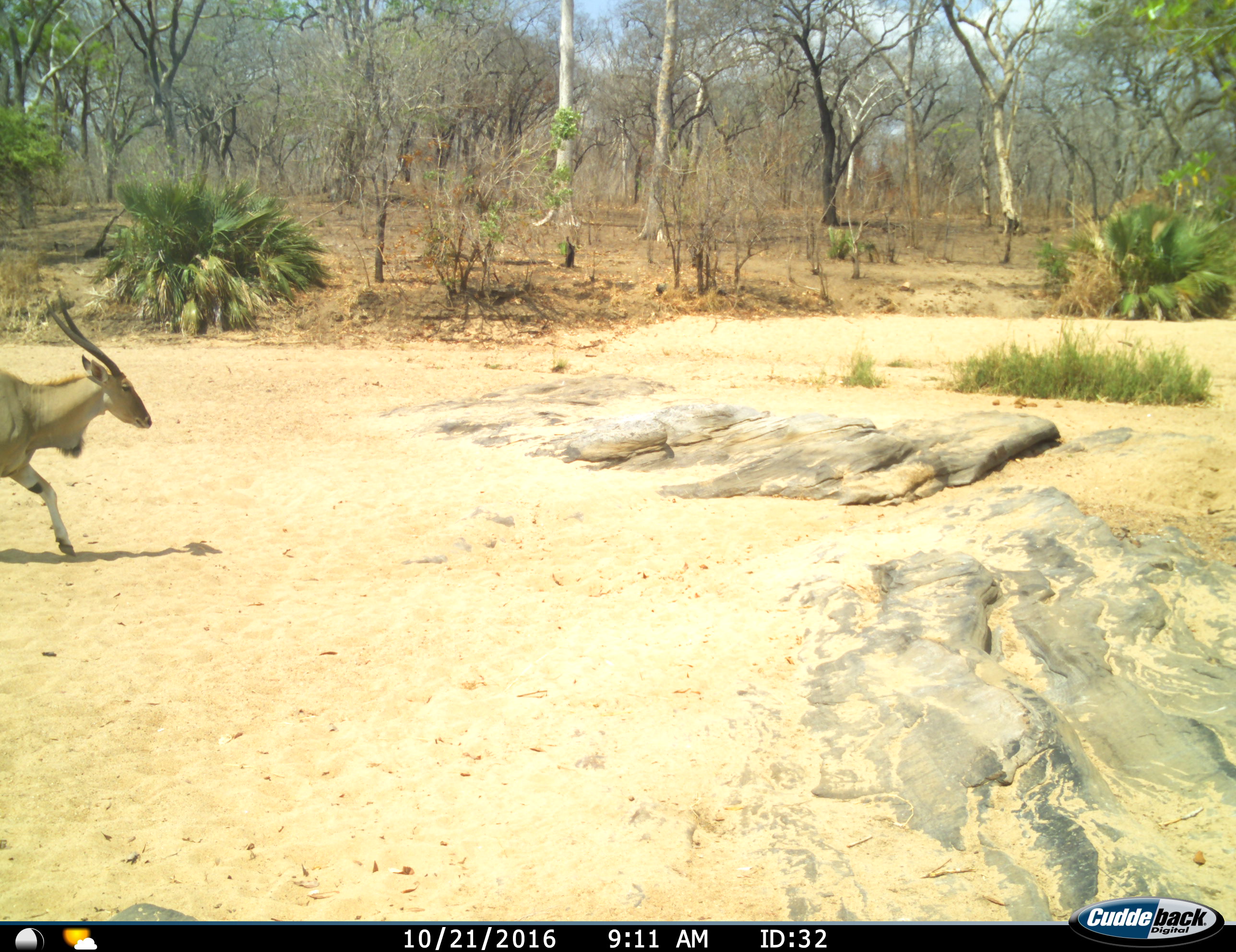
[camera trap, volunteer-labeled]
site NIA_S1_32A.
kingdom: Animalia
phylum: Chordata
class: Mammalia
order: Artiodactyla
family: Bovidae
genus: Tragelaphus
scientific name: Tragelaphus oryx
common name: eland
Eland (Tragelaphus oryx), count 1. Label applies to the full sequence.